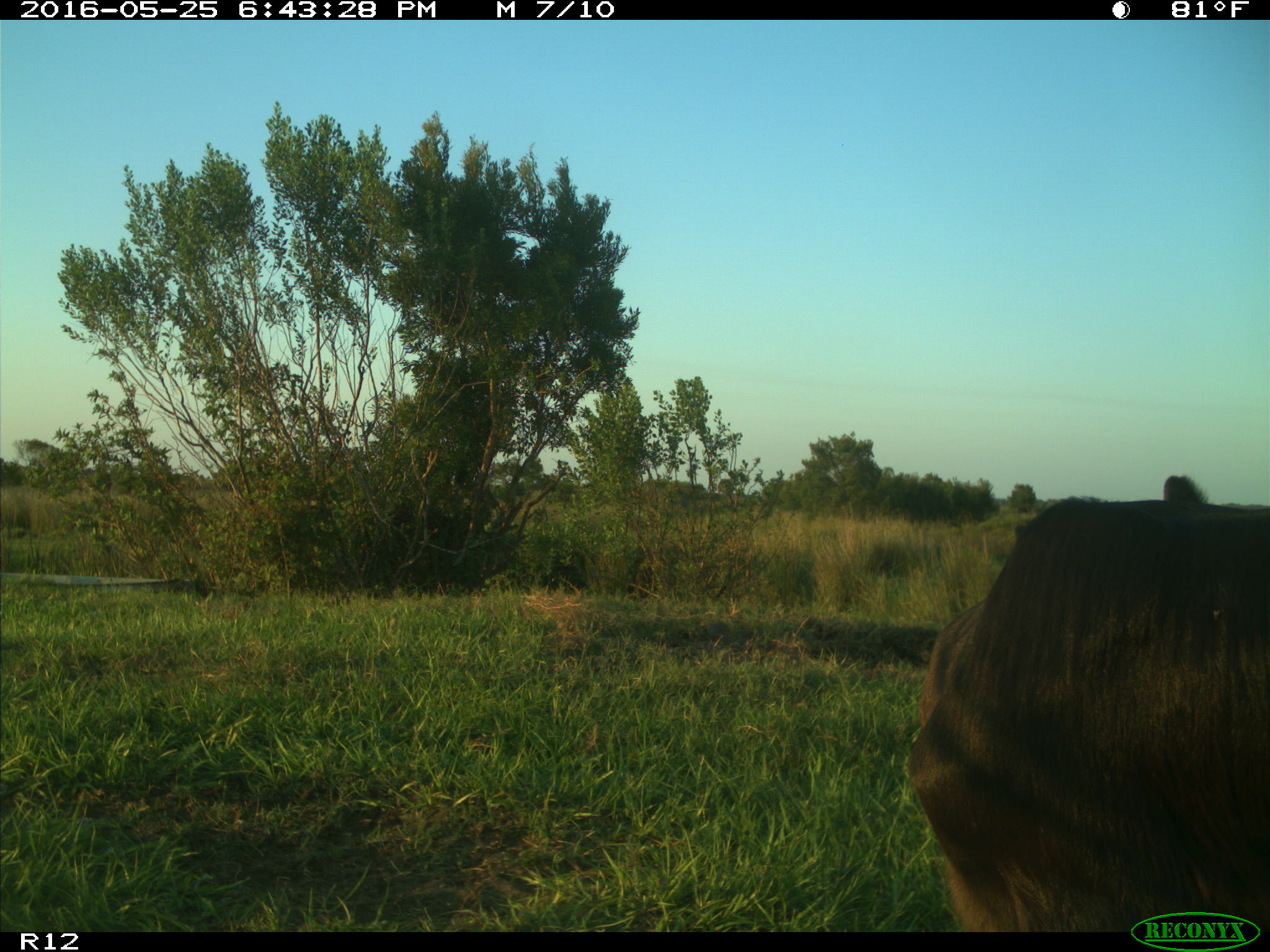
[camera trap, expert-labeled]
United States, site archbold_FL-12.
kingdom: Animalia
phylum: Chordata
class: Mammalia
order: Artiodactyla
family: Bovidae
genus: Bos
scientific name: Bos taurus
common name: domestic cow